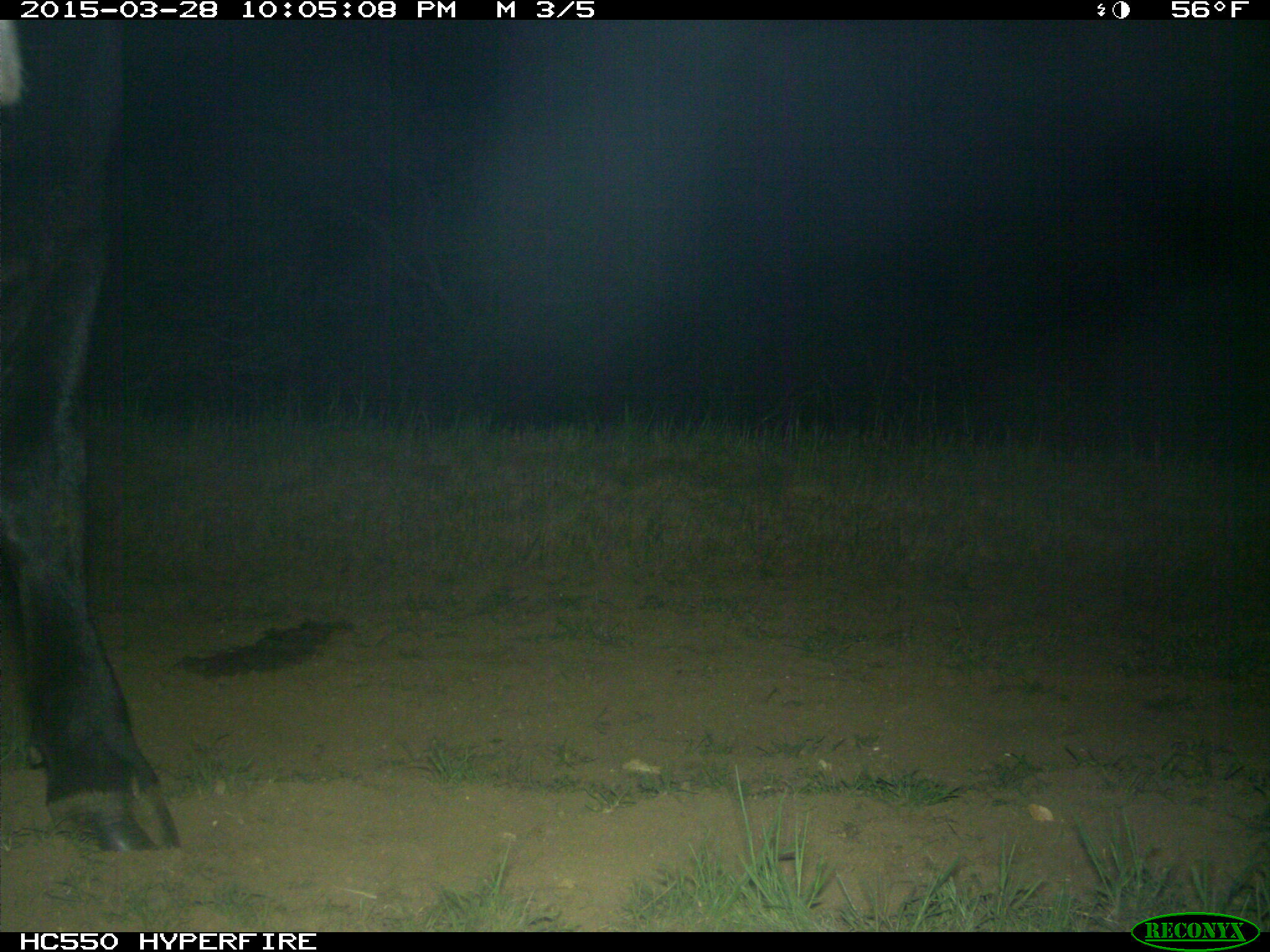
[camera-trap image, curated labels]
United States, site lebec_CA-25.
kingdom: Animalia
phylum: Chordata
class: Mammalia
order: Artiodactyla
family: Bovidae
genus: Bos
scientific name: Bos taurus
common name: domestic cow